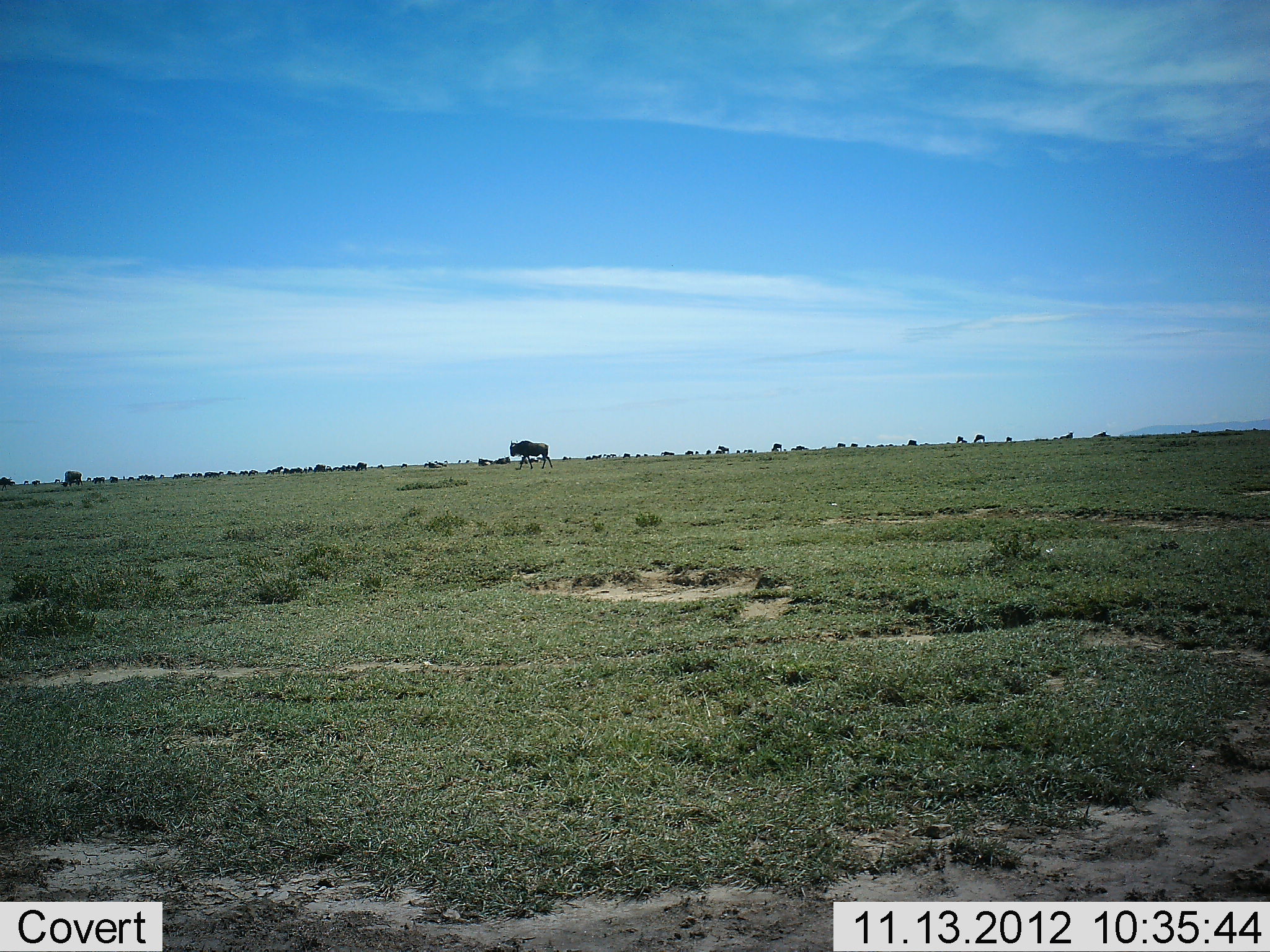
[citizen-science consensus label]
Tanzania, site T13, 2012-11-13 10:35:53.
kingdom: Animalia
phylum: Chordata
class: Mammalia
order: Artiodactyla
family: Bovidae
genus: Connochaetes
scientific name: Connochaetes taurinus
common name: blue wildebeest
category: wildebeest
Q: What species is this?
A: Wildebeest (blue wildebeest) (Connochaetes taurinus).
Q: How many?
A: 11-50.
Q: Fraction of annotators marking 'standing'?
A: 50%.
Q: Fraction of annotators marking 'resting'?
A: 10%.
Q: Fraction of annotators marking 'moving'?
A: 70%.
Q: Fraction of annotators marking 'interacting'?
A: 0%.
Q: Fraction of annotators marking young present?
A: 0%.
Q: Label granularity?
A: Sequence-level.